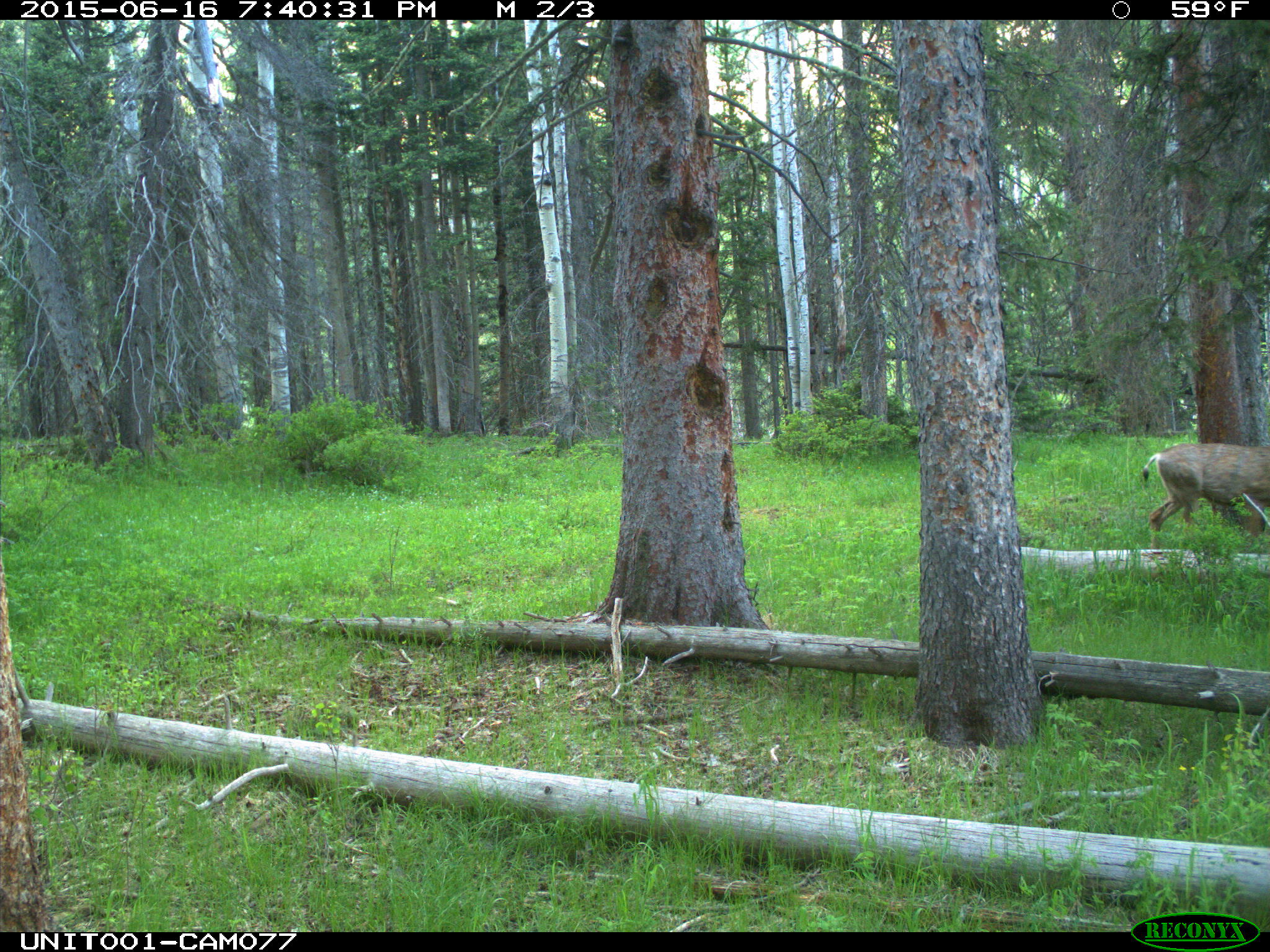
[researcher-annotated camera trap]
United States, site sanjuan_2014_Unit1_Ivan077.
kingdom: Animalia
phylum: Chordata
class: Mammalia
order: Artiodactyla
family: Cervidae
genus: Odocoileus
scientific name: Odocoileus hemionus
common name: mule deer